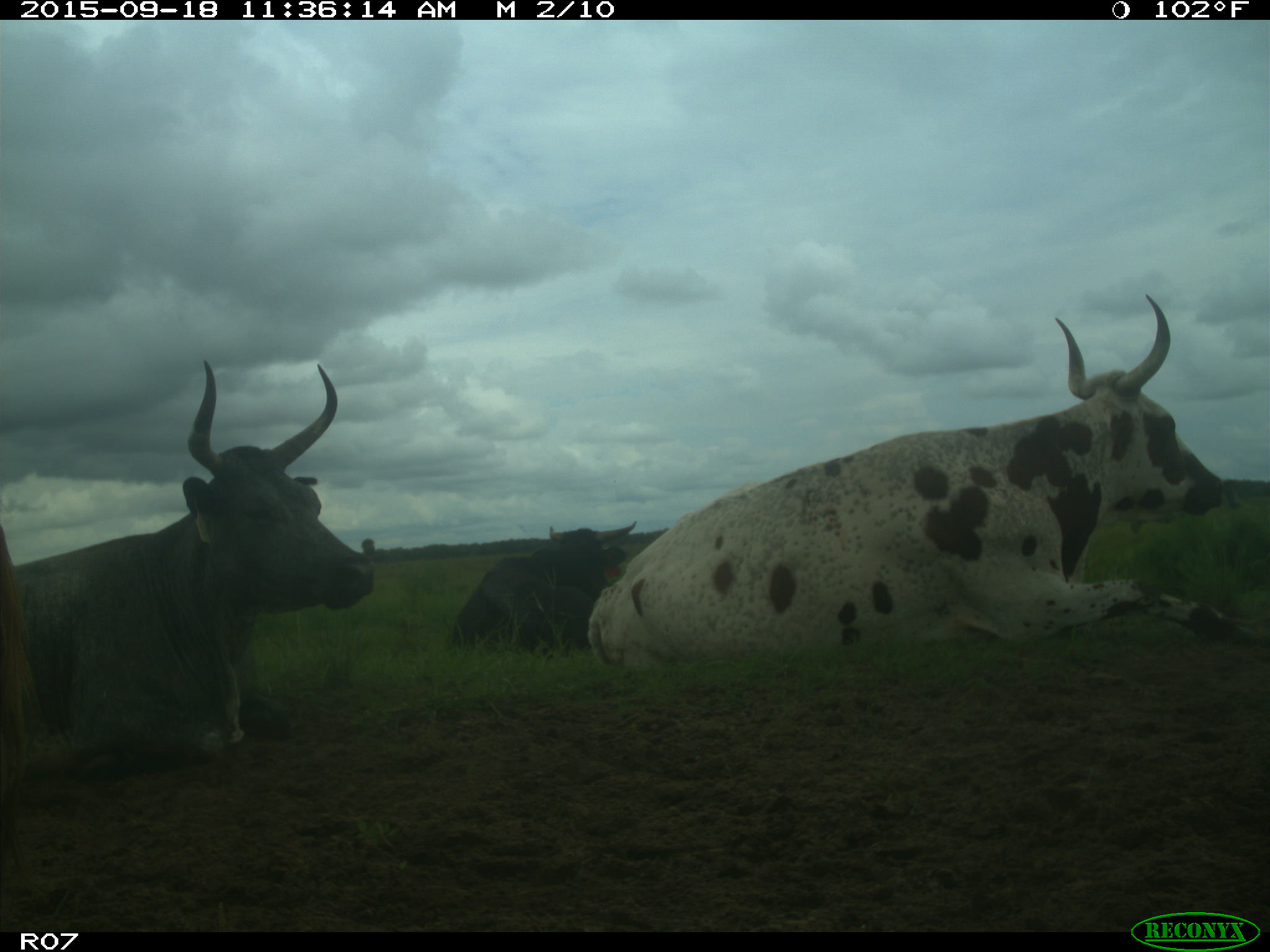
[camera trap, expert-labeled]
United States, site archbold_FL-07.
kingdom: Animalia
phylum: Chordata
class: Mammalia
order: Artiodactyla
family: Bovidae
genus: Bos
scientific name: Bos taurus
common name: domestic cow